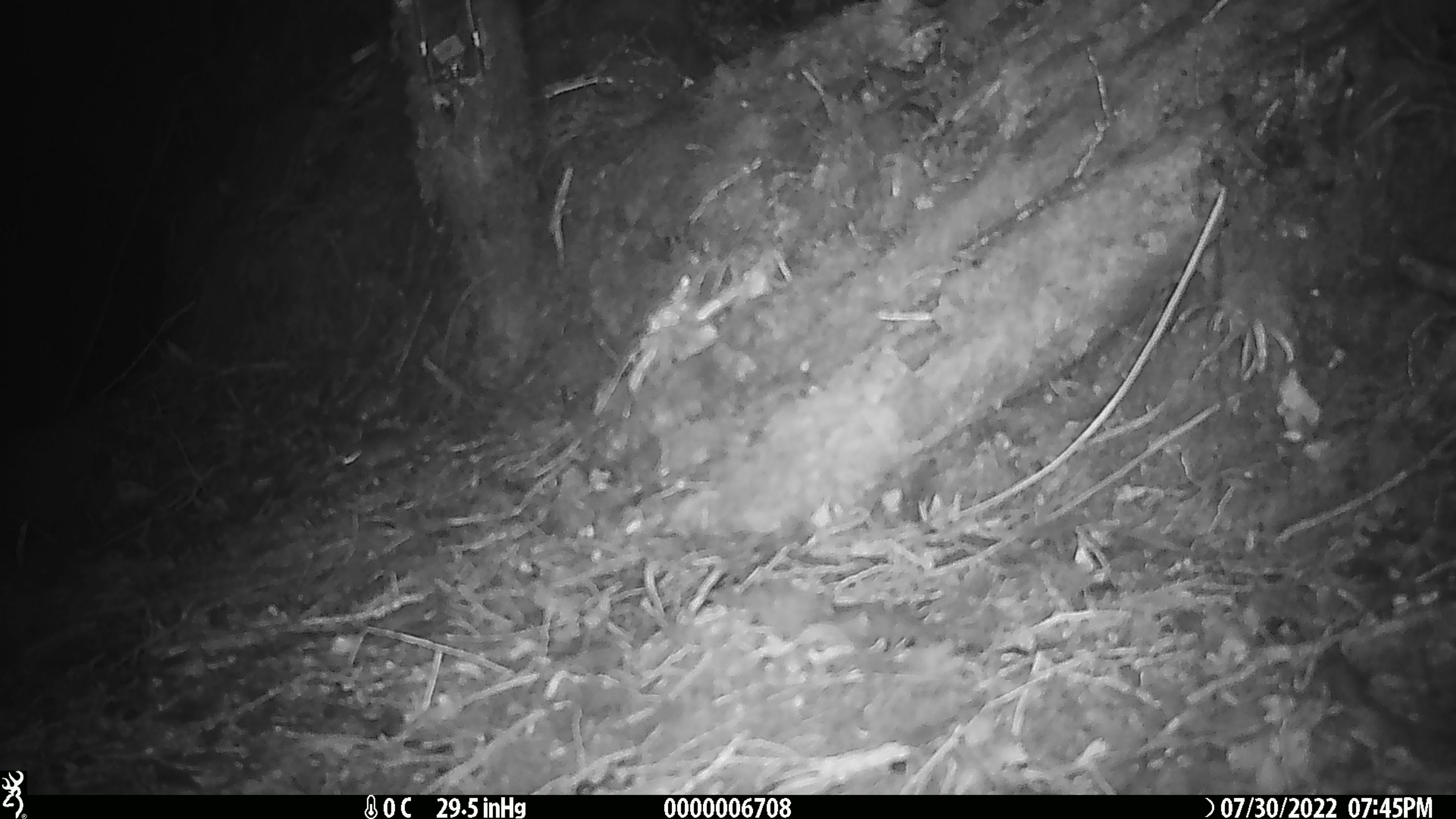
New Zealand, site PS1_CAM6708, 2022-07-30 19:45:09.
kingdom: Animalia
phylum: Chordata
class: Mammalia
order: Rodentia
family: Muridae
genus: Mus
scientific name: Mus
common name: mouse